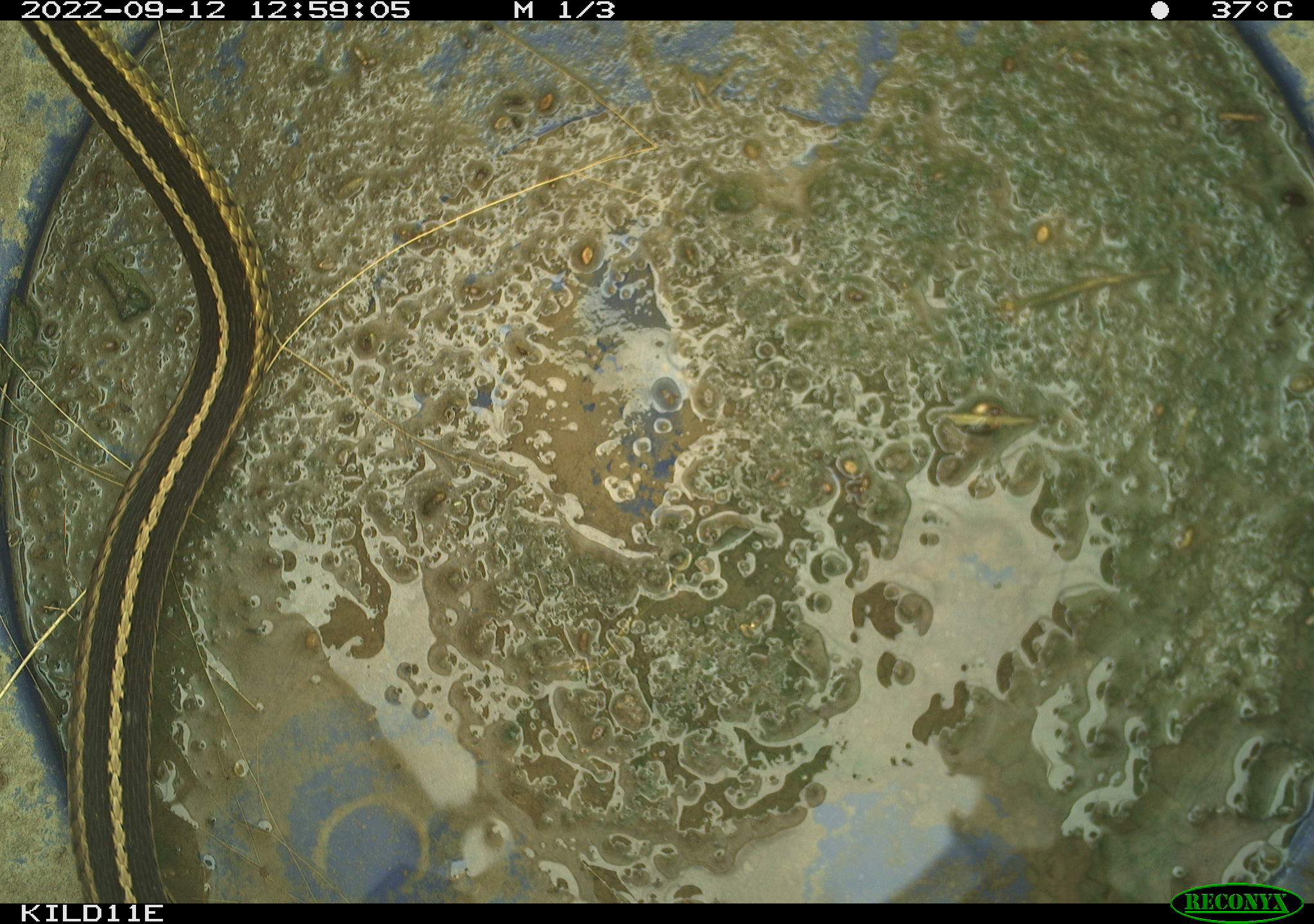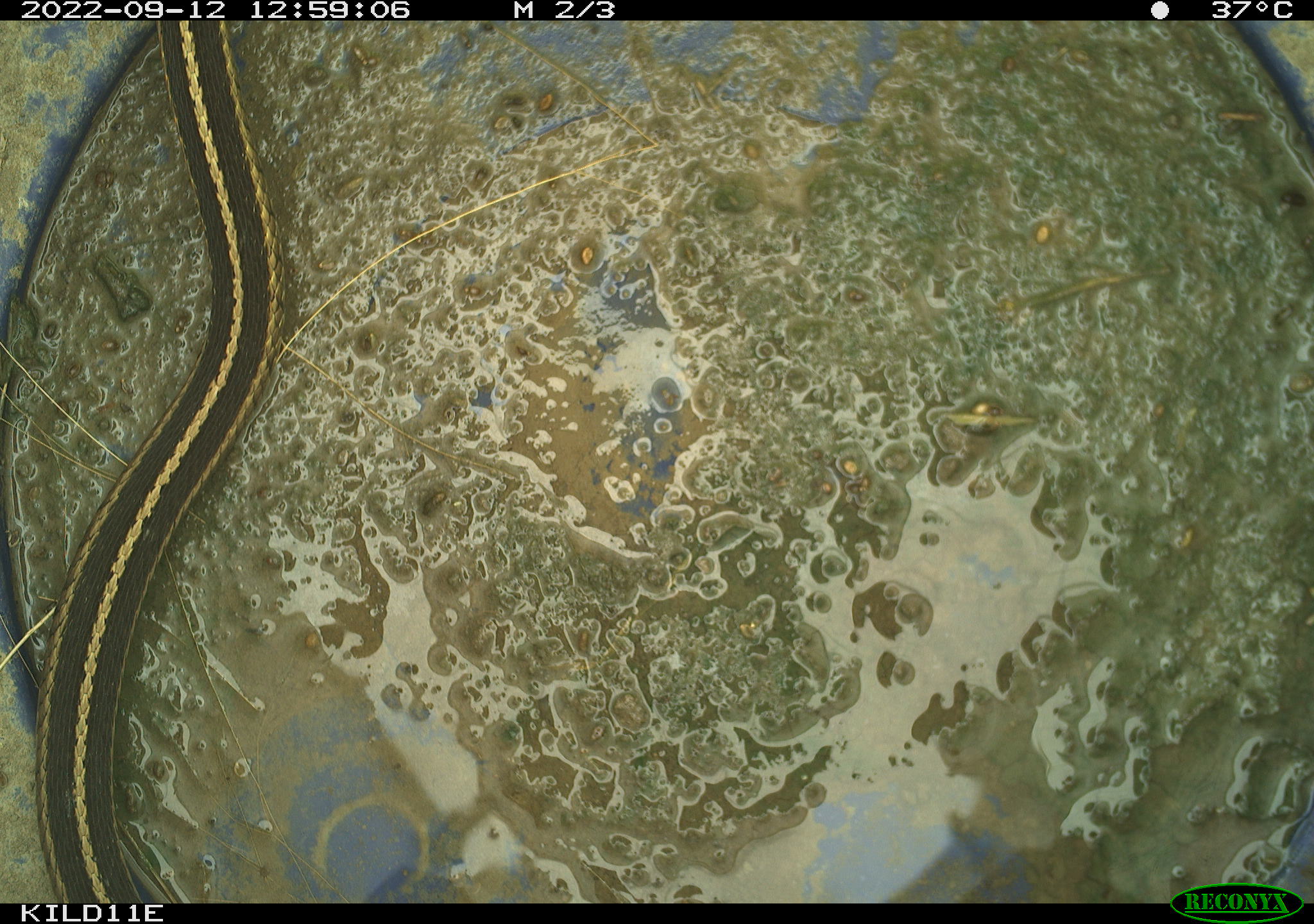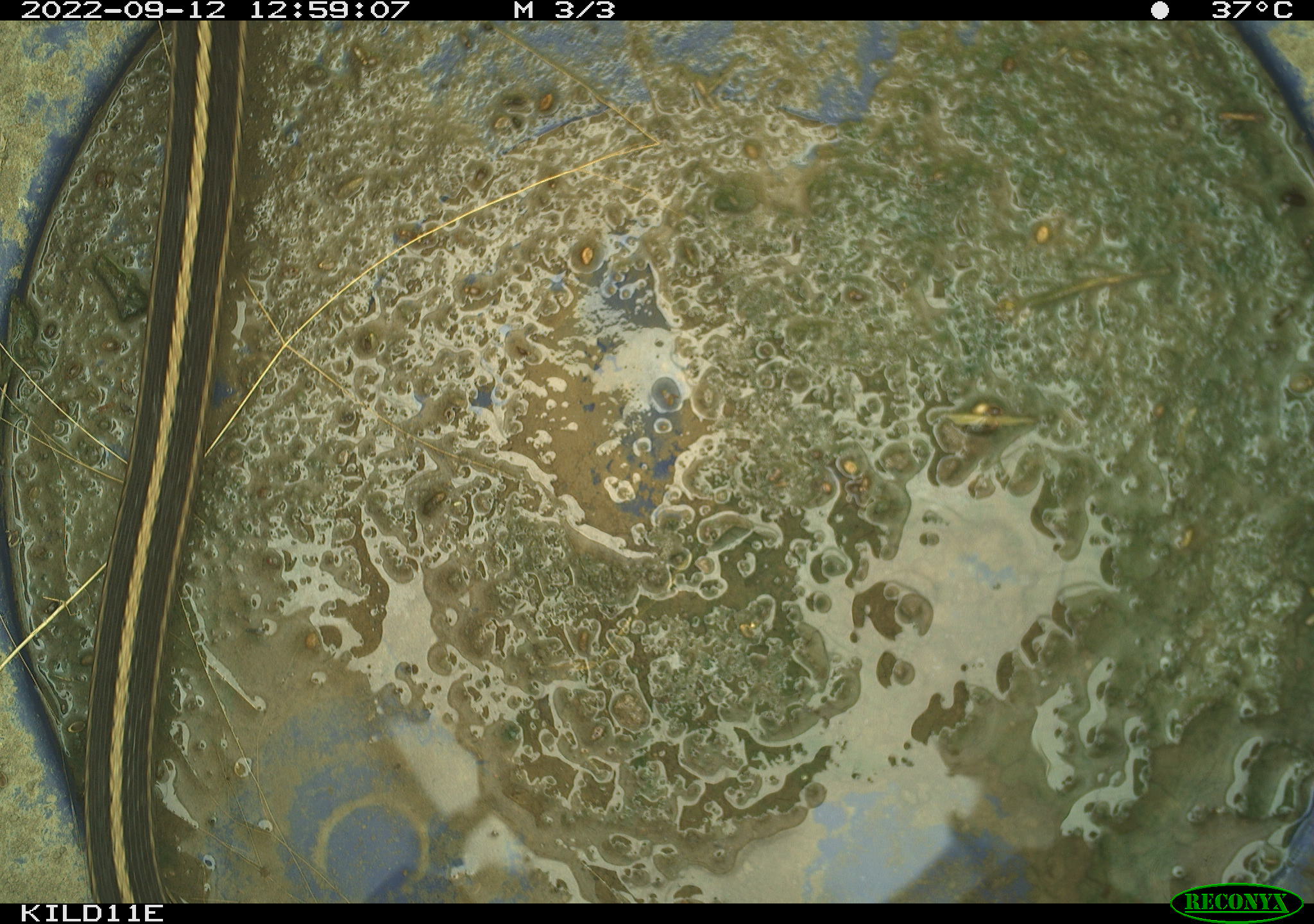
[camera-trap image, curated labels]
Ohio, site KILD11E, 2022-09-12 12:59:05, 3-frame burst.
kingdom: Animalia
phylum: Chordata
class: Reptilia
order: Squamata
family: Colubridae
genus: Thamnophis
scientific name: Thamnophis sirtalis sirtalis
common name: eastern gartersnake